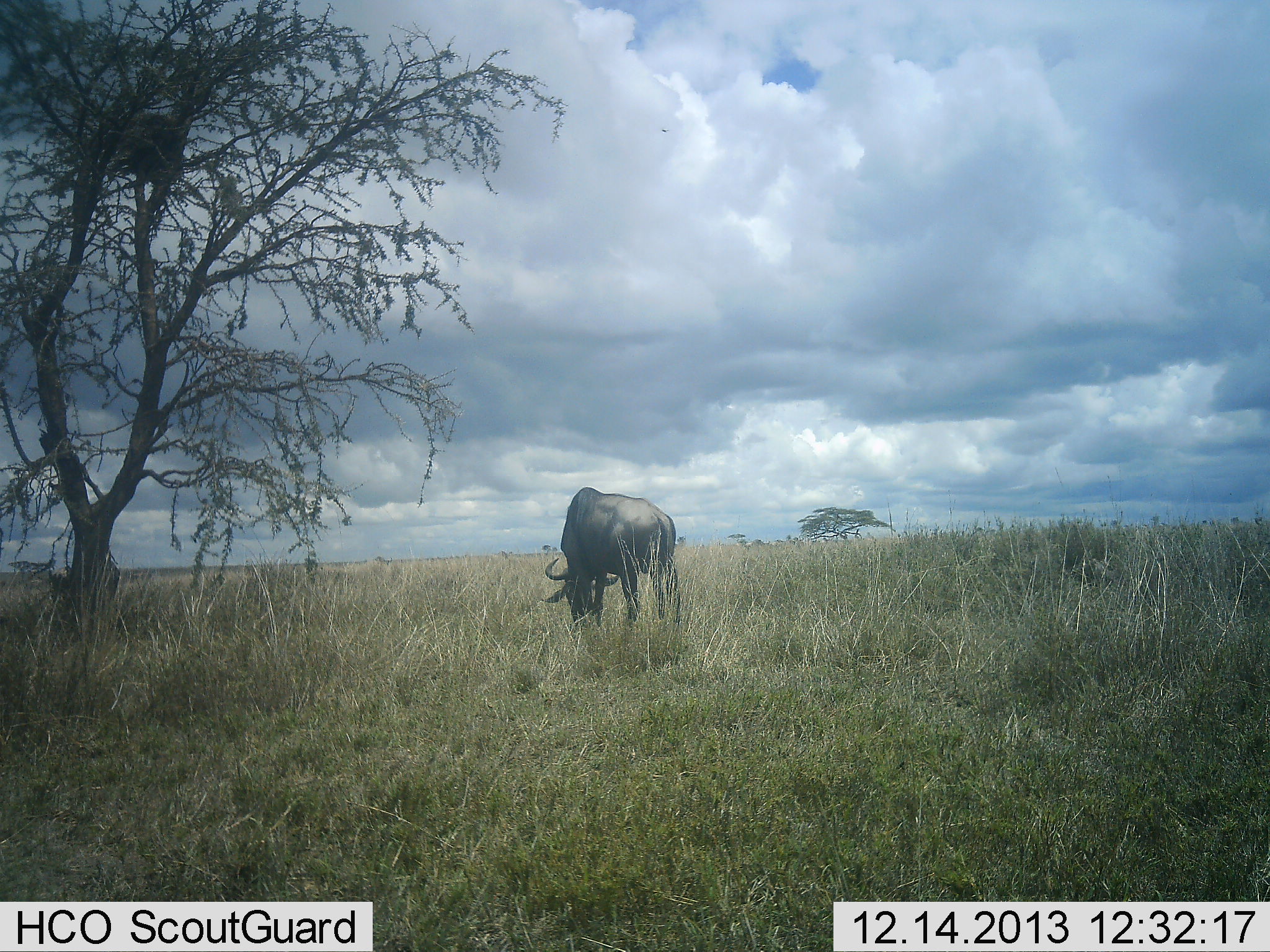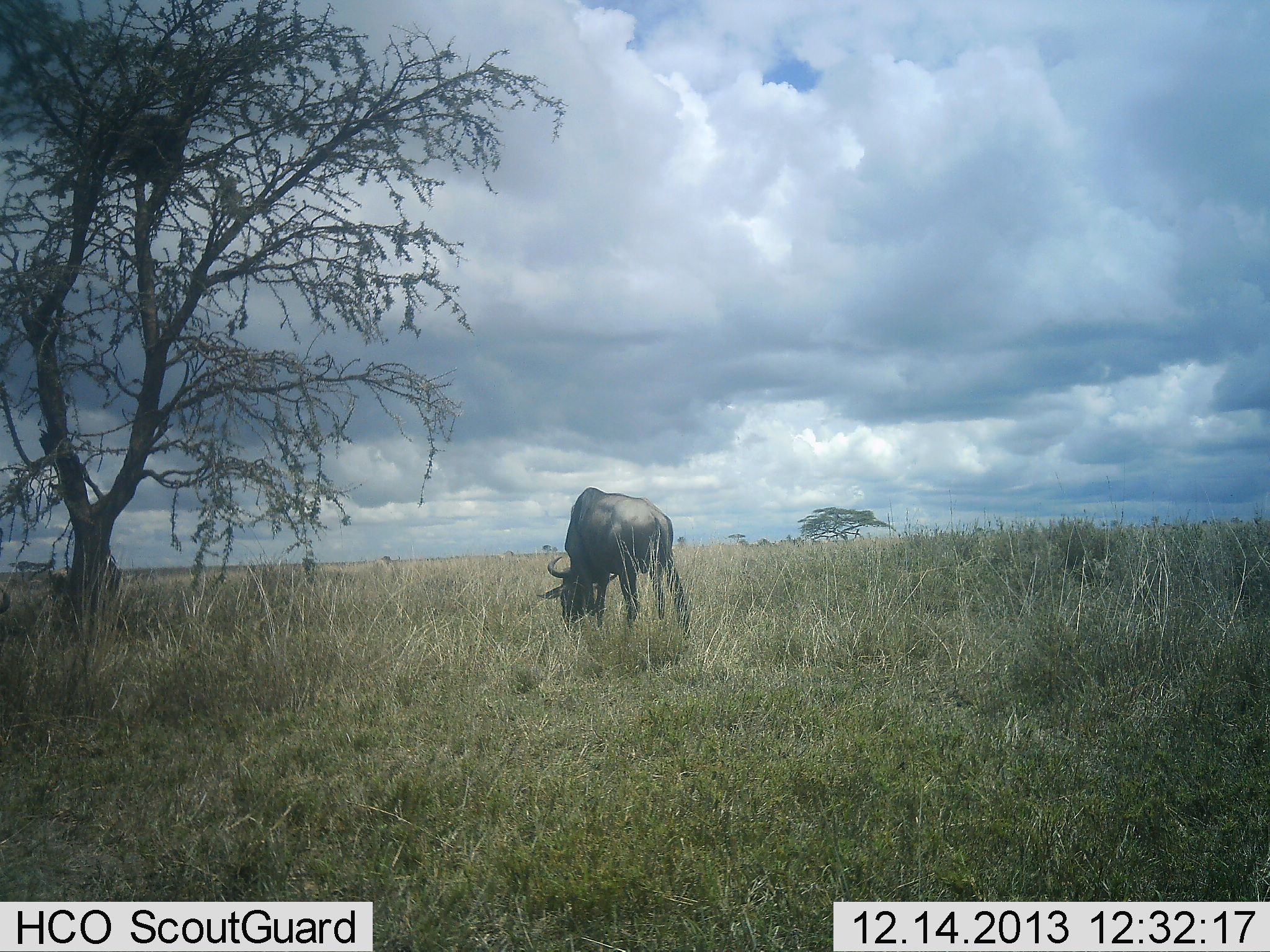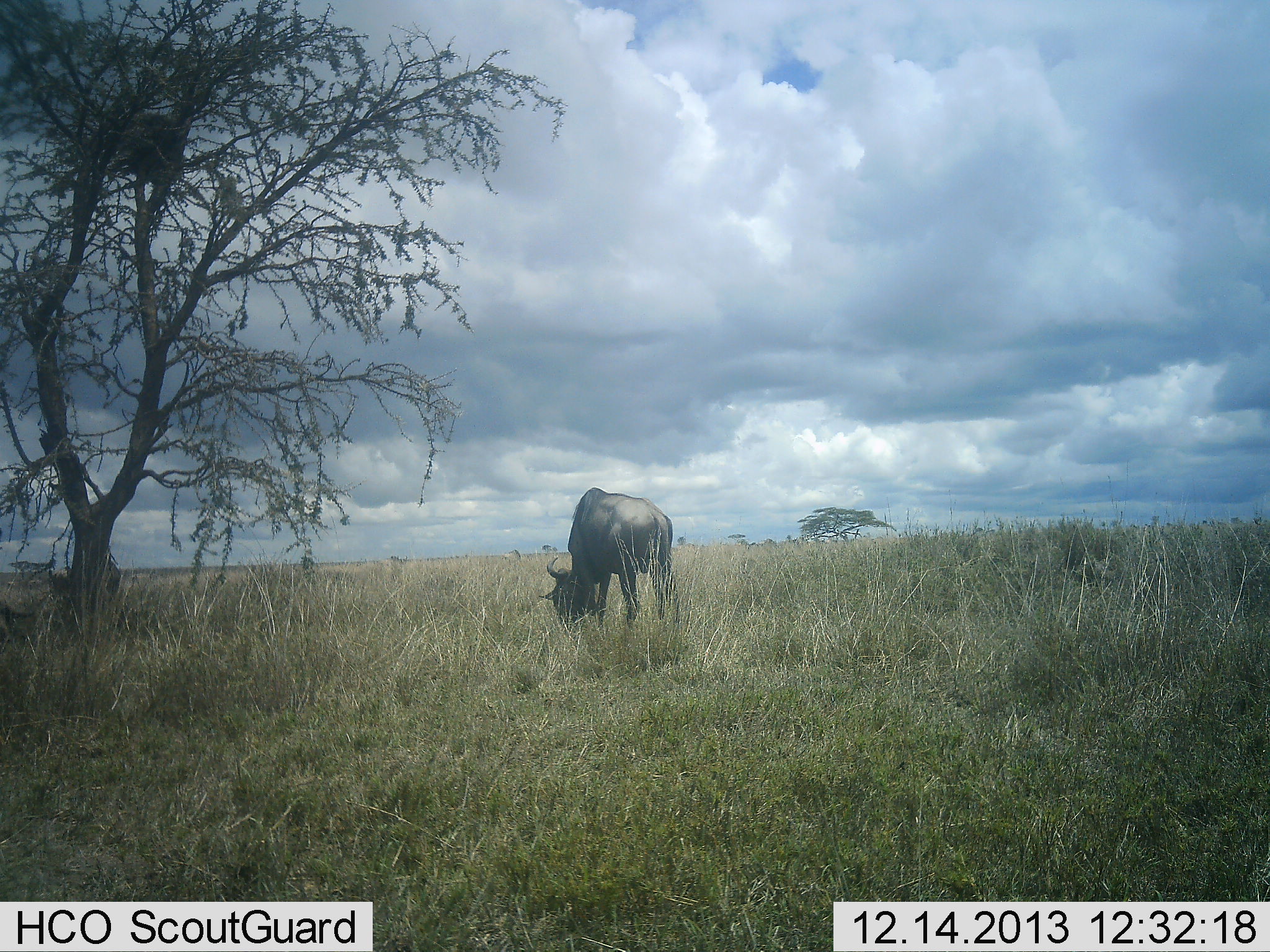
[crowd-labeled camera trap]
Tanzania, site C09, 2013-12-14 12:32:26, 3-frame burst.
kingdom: Animalia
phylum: Chordata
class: Mammalia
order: Artiodactyla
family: Bovidae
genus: Connochaetes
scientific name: Connochaetes taurinus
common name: blue wildebeest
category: wildebeest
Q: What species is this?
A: Wildebeest (blue wildebeest) (Connochaetes taurinus).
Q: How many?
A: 1.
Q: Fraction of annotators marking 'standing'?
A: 10%.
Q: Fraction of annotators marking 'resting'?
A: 0%.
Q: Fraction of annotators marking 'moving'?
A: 0%.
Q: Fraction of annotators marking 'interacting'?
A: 0%.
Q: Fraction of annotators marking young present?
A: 0%.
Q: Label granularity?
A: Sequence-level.